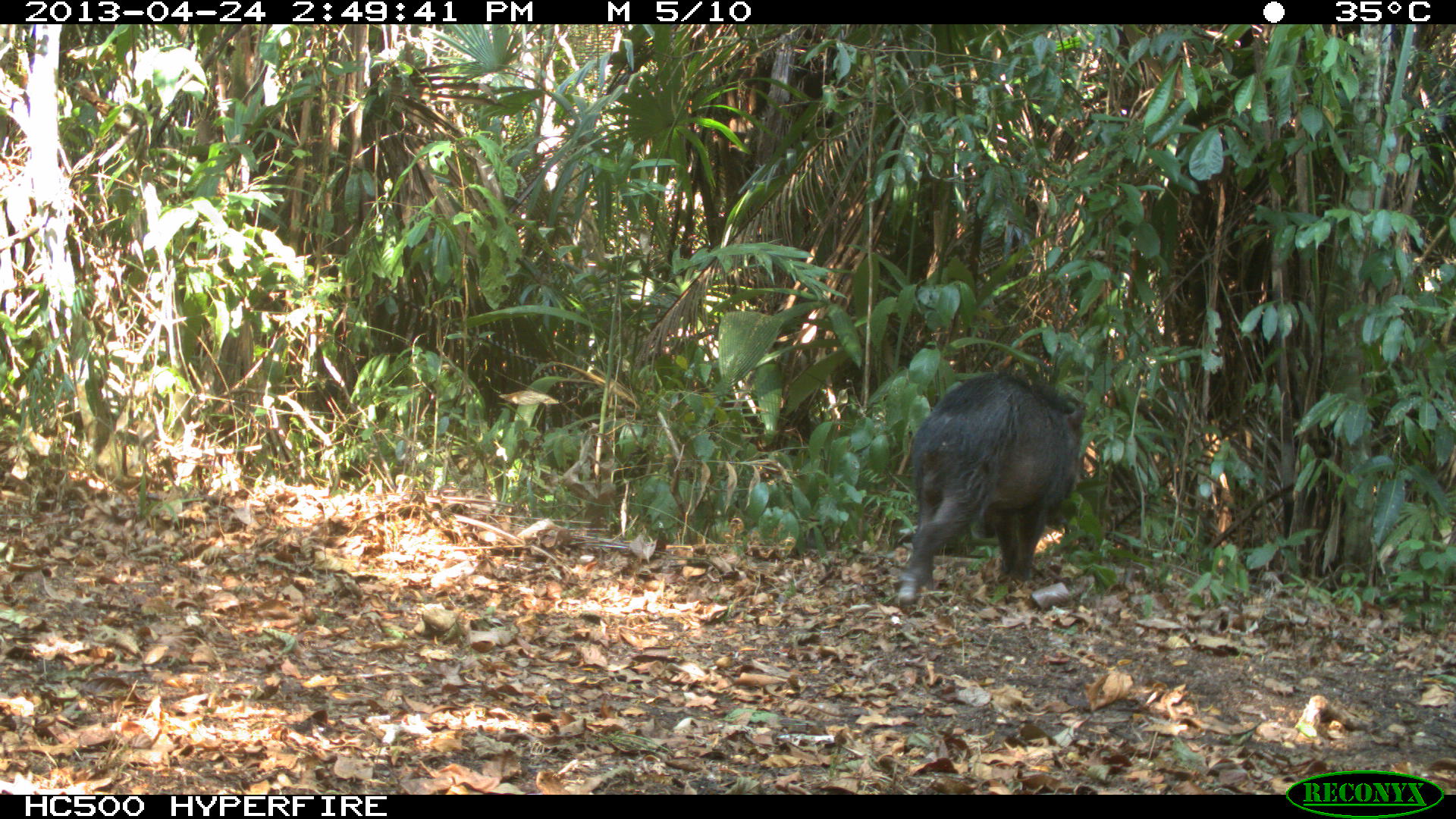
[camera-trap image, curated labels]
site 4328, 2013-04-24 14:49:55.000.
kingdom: Animalia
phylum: Chordata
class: Mammalia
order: Artiodactyla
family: Tayassuidae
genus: Tayassu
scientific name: Tayassu pecari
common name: white-lipped peccary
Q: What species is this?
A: Tayassu pecari (white-lipped peccary).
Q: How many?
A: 10.